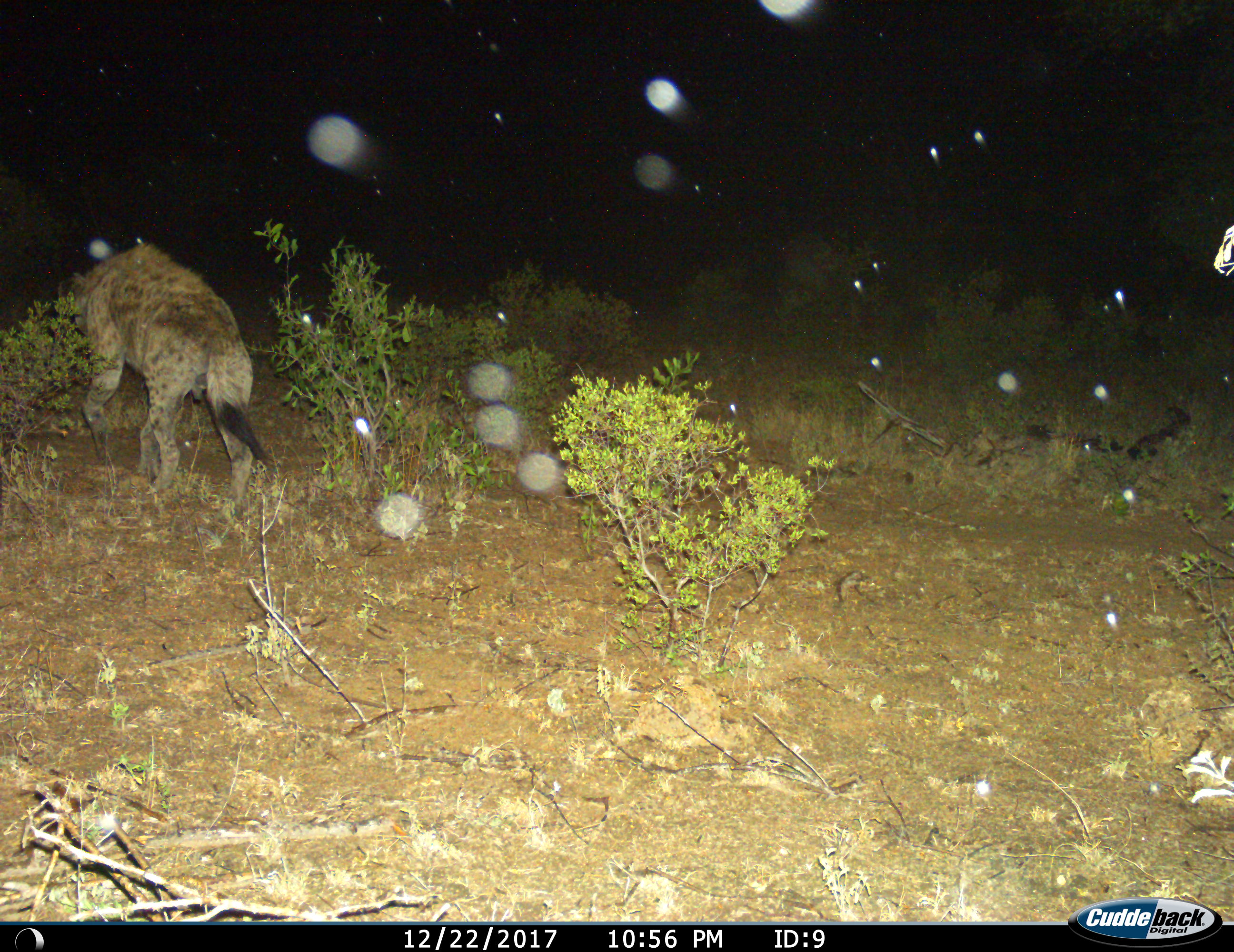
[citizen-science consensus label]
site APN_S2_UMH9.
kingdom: Animalia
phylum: Chordata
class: Mammalia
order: Carnivora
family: Hyaenidae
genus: Crocuta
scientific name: Crocuta crocuta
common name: spotted hyena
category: hyenaspotted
Hyenaspotted (spotted hyena) (Crocuta crocuta), count 1. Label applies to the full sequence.